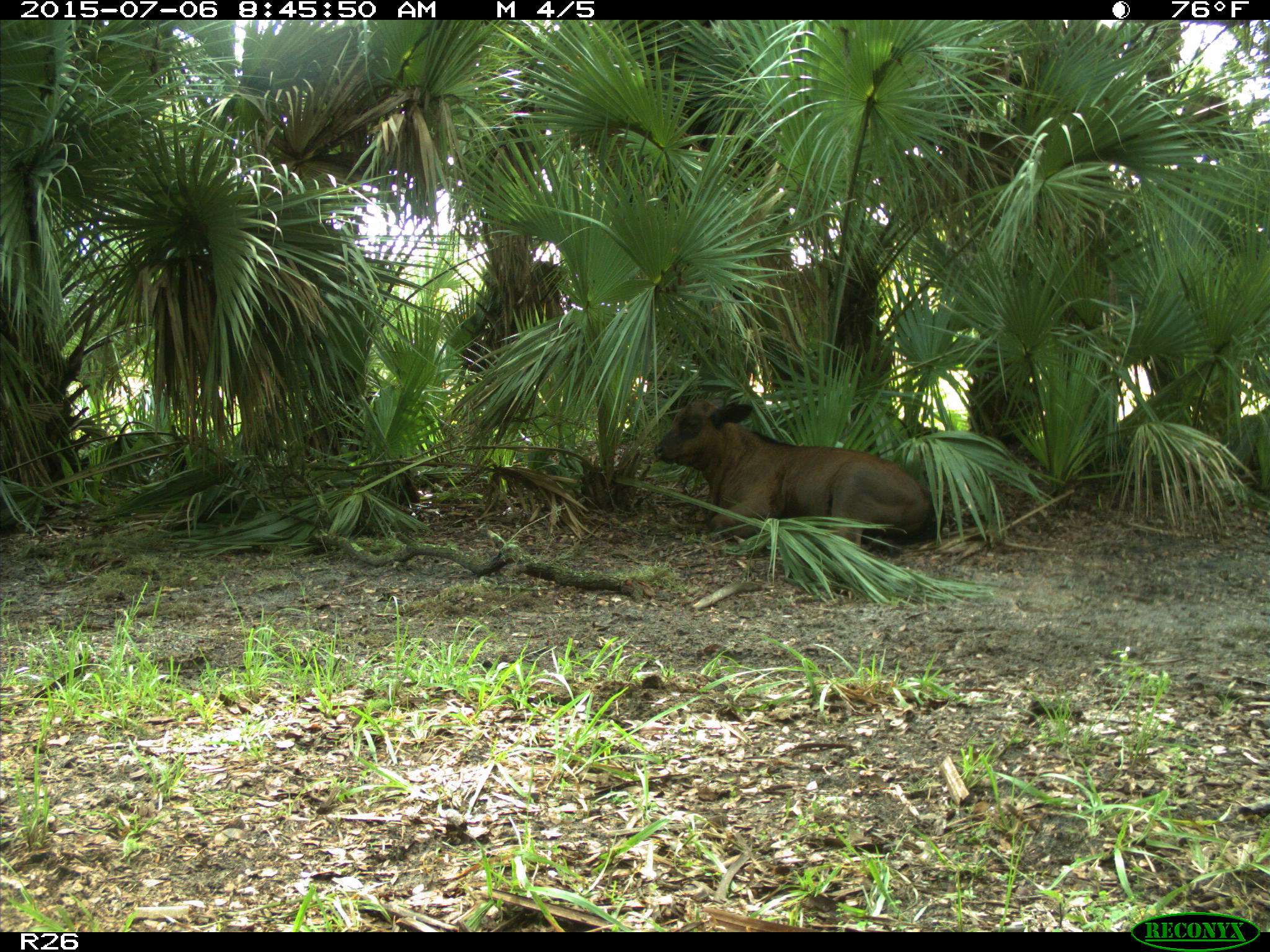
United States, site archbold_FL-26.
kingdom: Animalia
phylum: Chordata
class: Mammalia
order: Artiodactyla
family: Bovidae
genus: Bos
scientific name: Bos taurus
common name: domestic cow